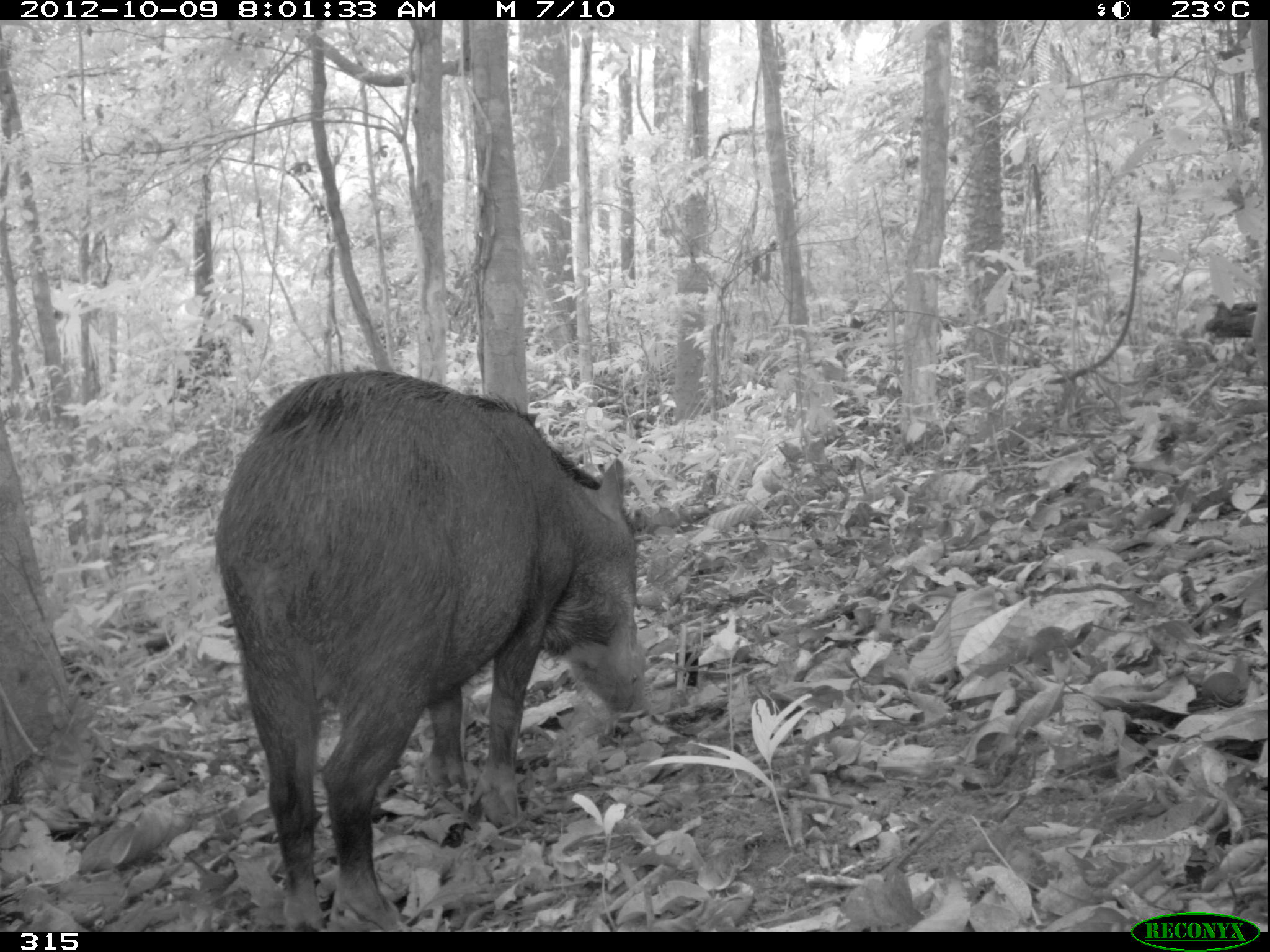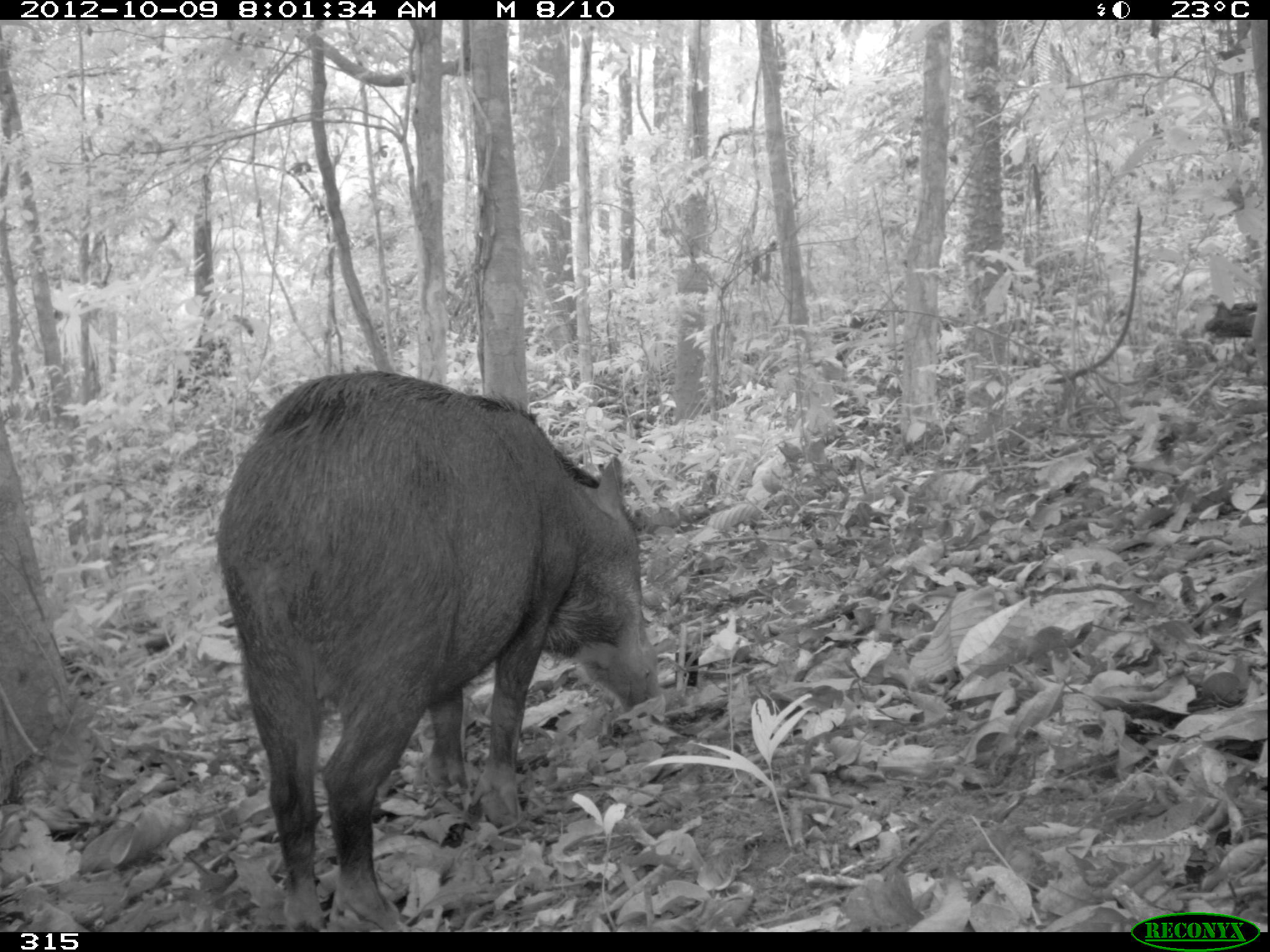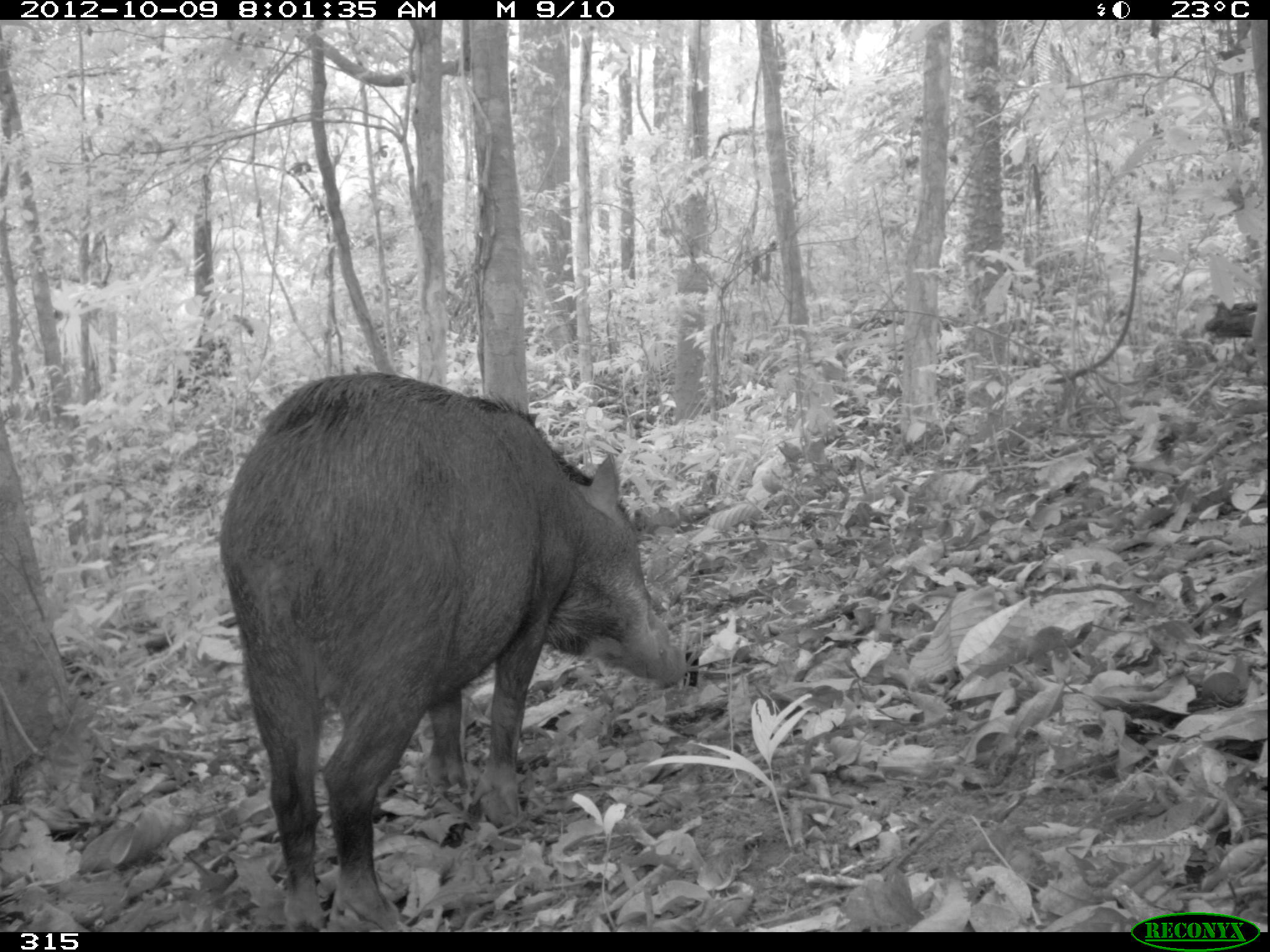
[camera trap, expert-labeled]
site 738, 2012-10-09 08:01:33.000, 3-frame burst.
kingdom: Animalia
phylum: Chordata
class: Mammalia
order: Artiodactyla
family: Tayassuidae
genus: Tayassu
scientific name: Tayassu pecari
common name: white-lipped peccary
Tayassu pecari (white-lipped peccary).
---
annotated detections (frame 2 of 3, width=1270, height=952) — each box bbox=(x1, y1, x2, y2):
tayassu pecari: bbox=(213, 368, 661, 931)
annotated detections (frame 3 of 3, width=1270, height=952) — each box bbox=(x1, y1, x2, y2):
tayassu pecari: bbox=(217, 370, 687, 932)